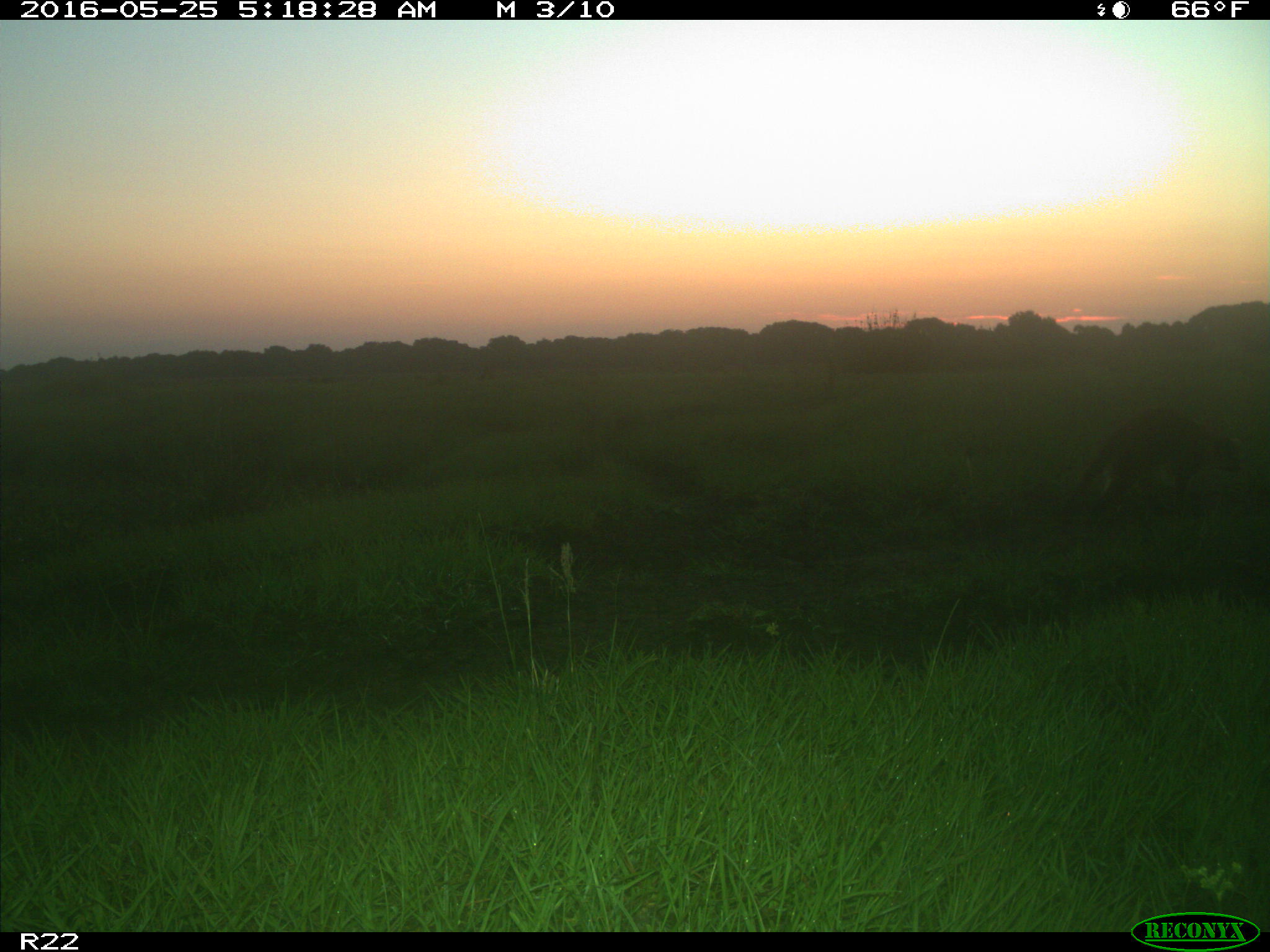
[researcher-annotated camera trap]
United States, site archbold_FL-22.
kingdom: Animalia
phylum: Chordata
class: Mammalia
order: Carnivora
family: Procyonidae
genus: Procyon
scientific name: Procyon lotor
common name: common raccoon